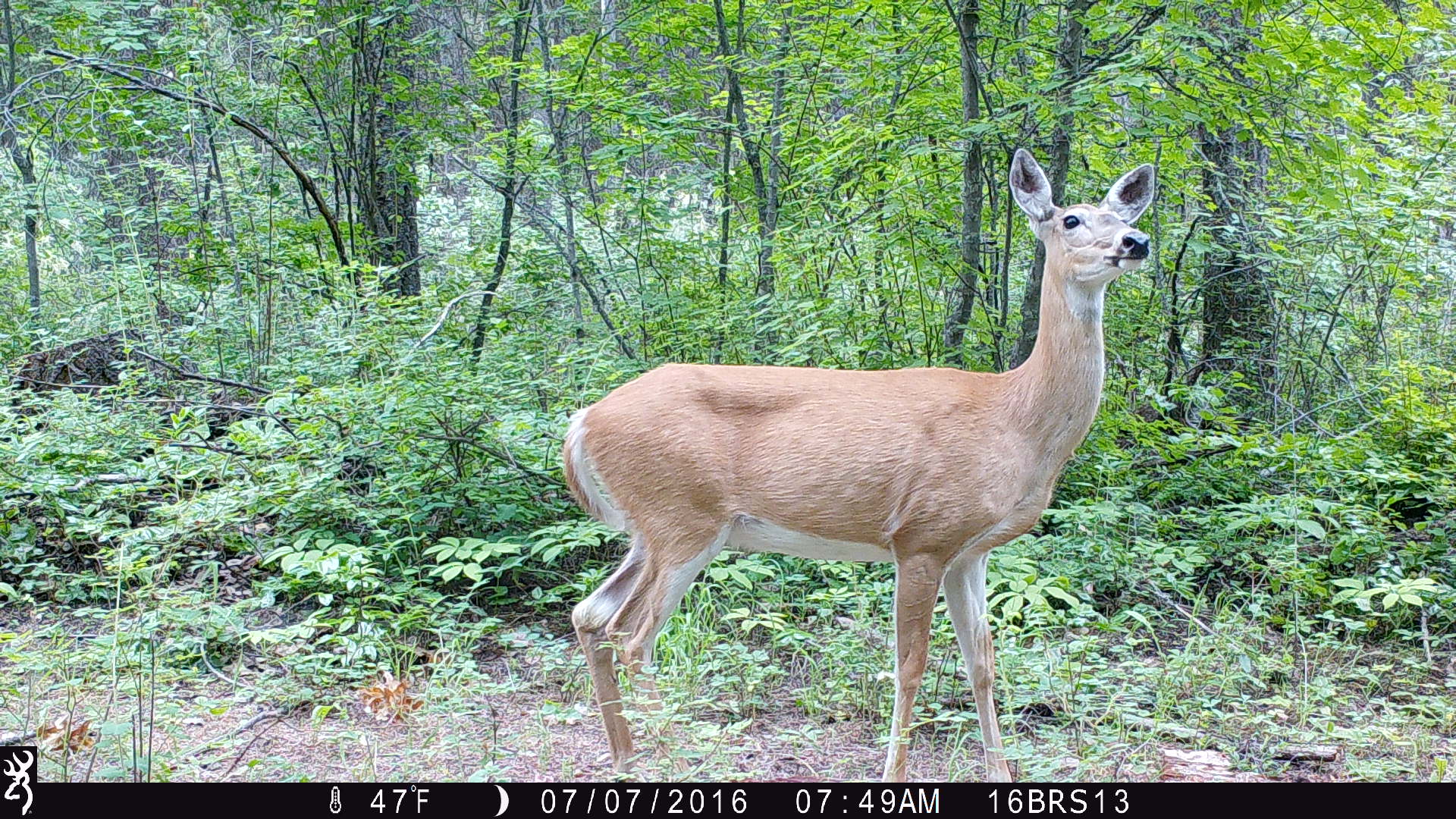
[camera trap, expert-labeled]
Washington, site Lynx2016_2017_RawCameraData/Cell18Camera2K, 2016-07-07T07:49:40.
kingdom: Animalia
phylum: Chordata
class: Mammalia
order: Artiodactyla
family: Cervidae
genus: Odocoileus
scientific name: Odocoileus virginianus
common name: white-tailed deer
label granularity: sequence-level